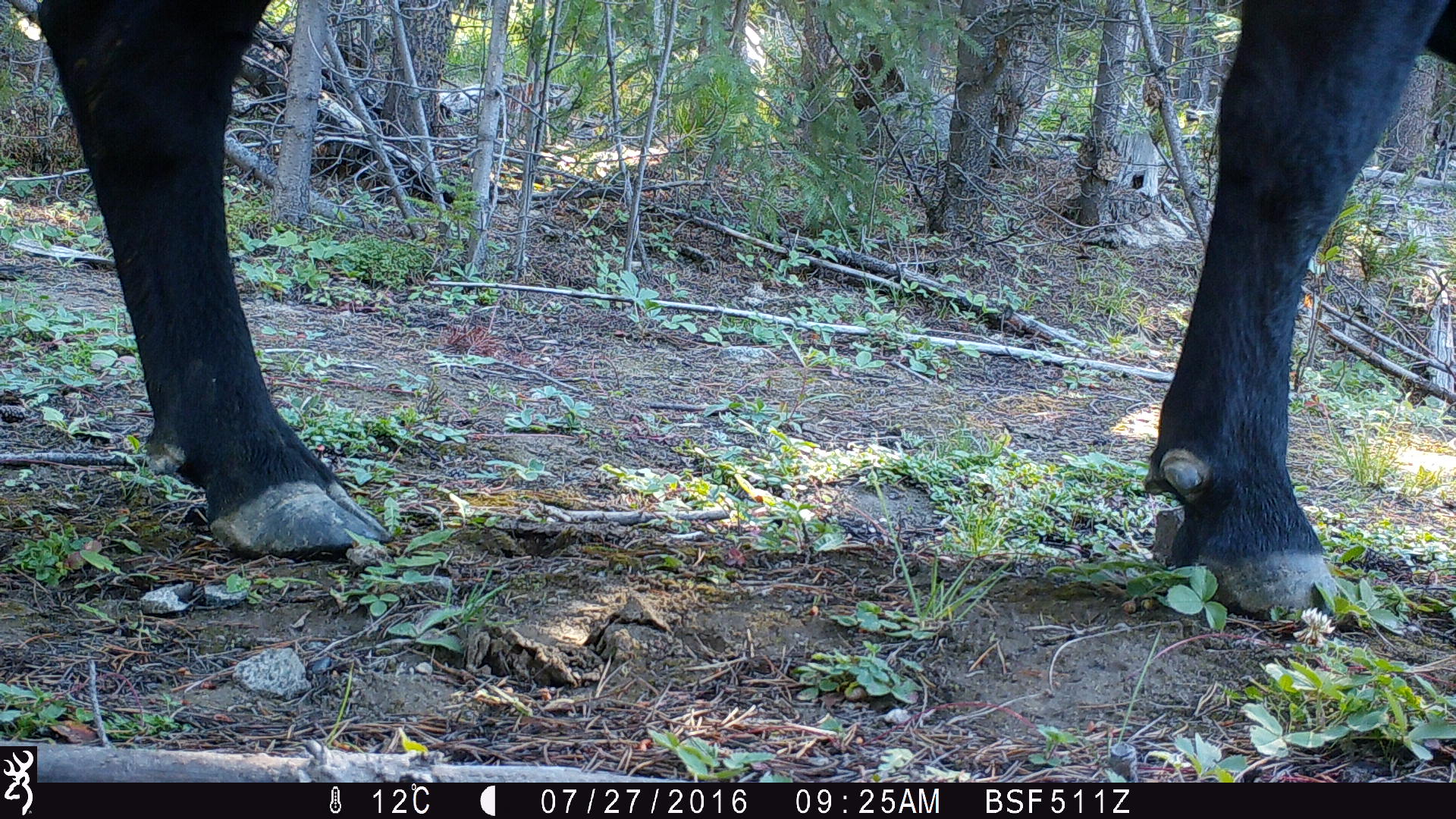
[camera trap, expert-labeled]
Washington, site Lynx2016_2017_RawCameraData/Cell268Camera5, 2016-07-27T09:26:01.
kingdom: Animalia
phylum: Chordata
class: Mammalia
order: Artiodactyla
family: Bovidae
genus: Bos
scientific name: Bos taurus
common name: domestic cattle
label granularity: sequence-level